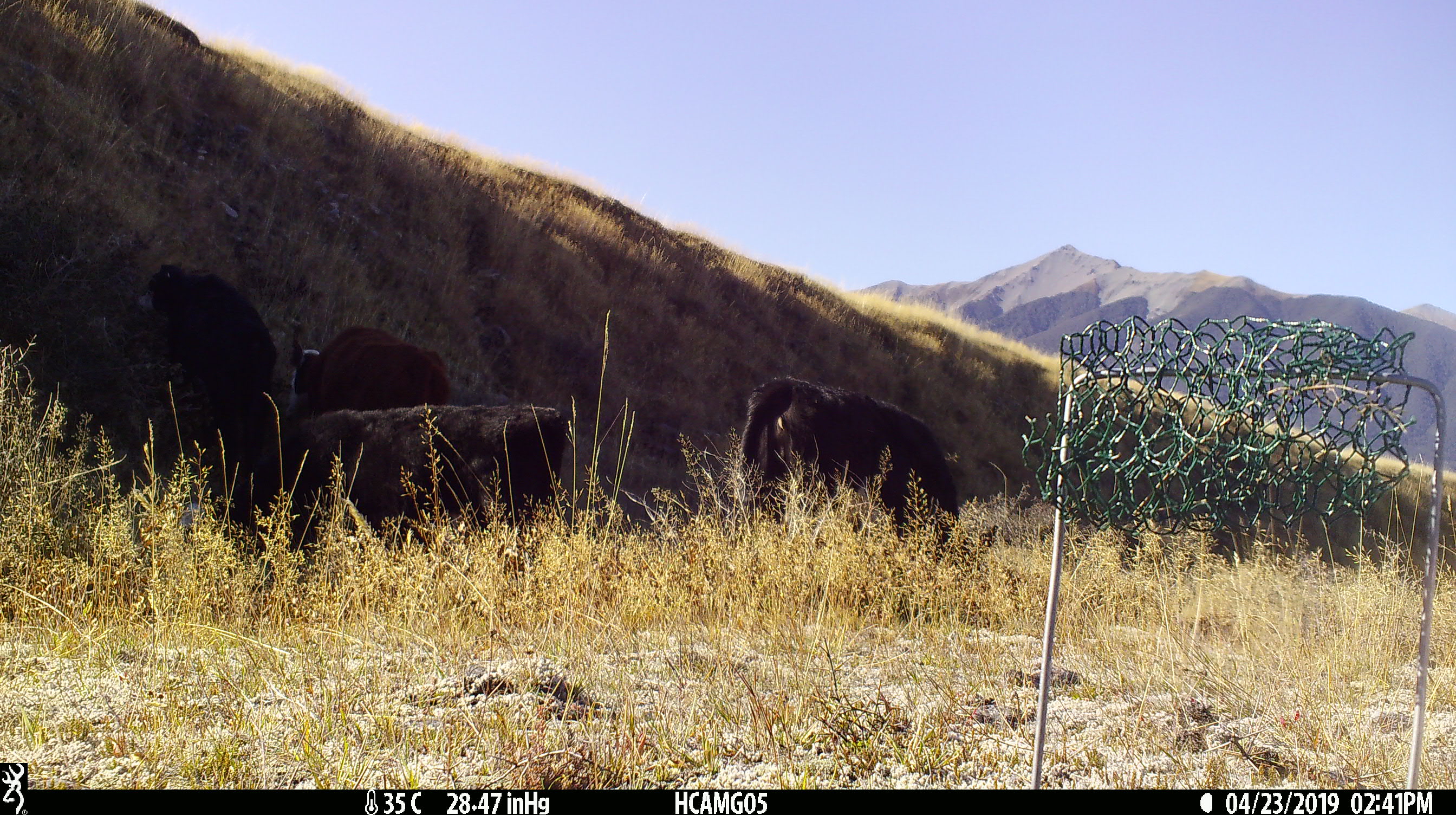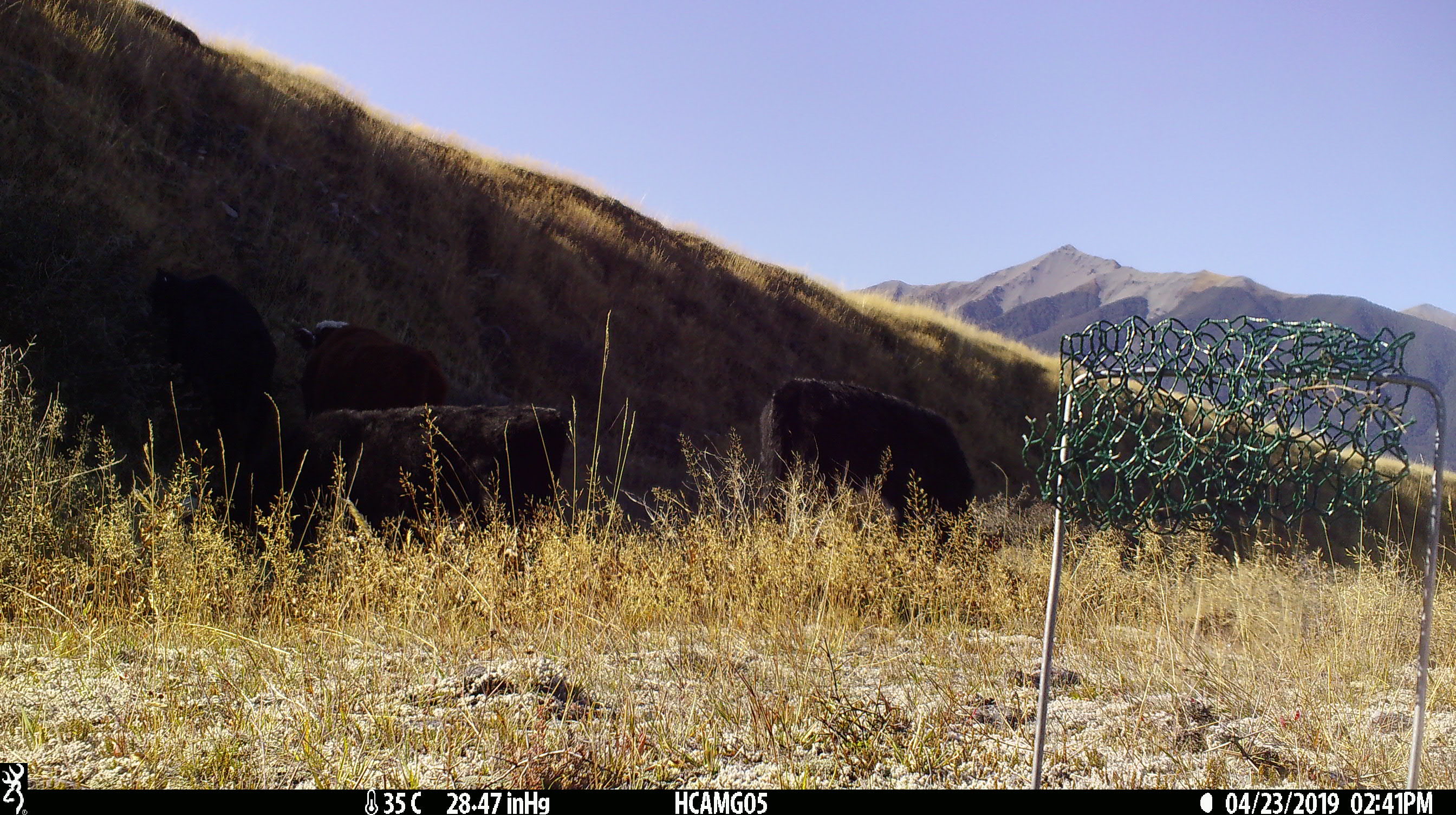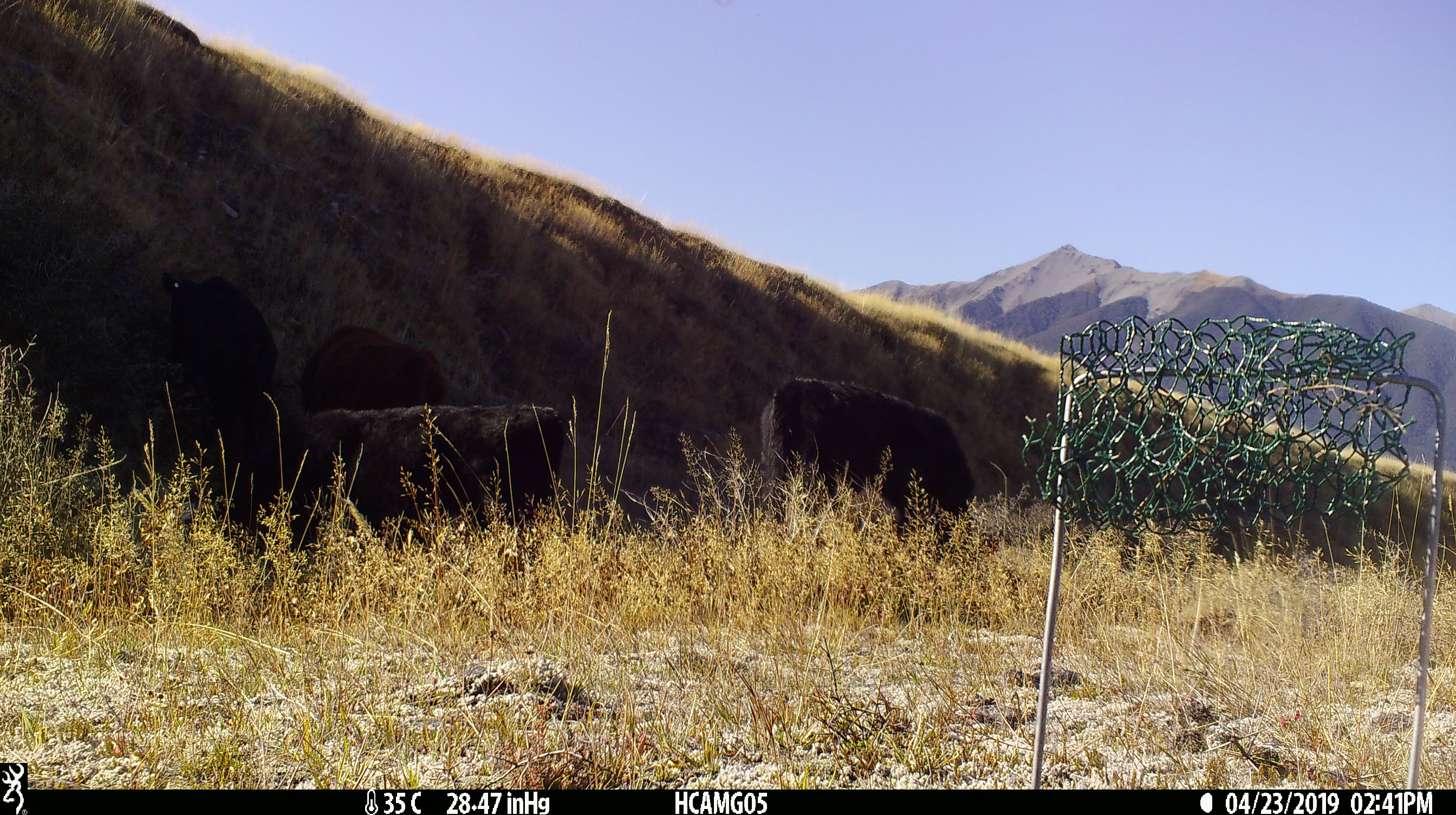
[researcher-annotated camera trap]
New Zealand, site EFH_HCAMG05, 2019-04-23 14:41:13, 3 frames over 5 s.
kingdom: Animalia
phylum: Chordata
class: Mammalia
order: Artiodactyla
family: Bovidae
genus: Bos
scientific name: Bos taurus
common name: domestic cow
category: cow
Cow (domestic cow) (Bos taurus).